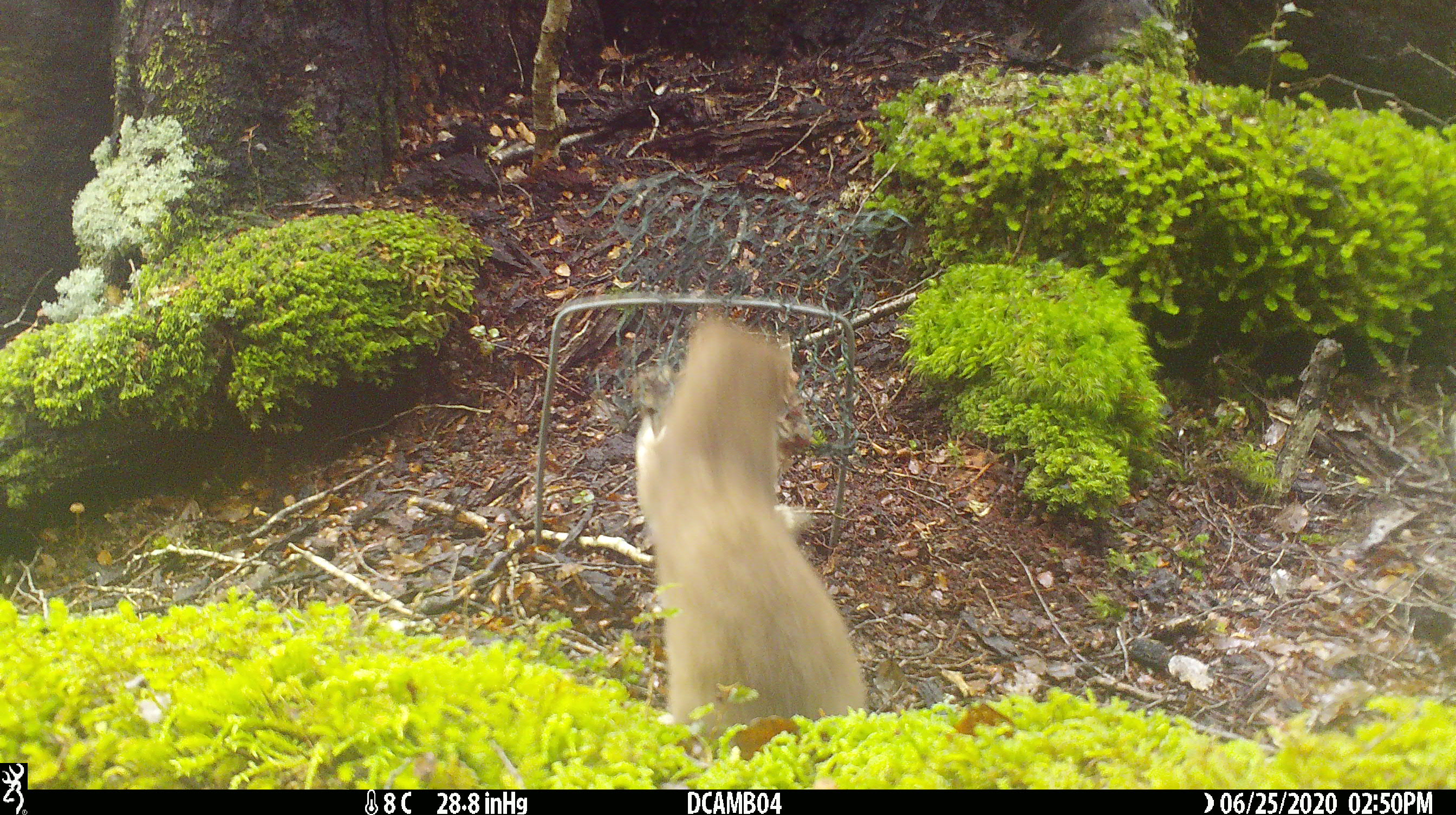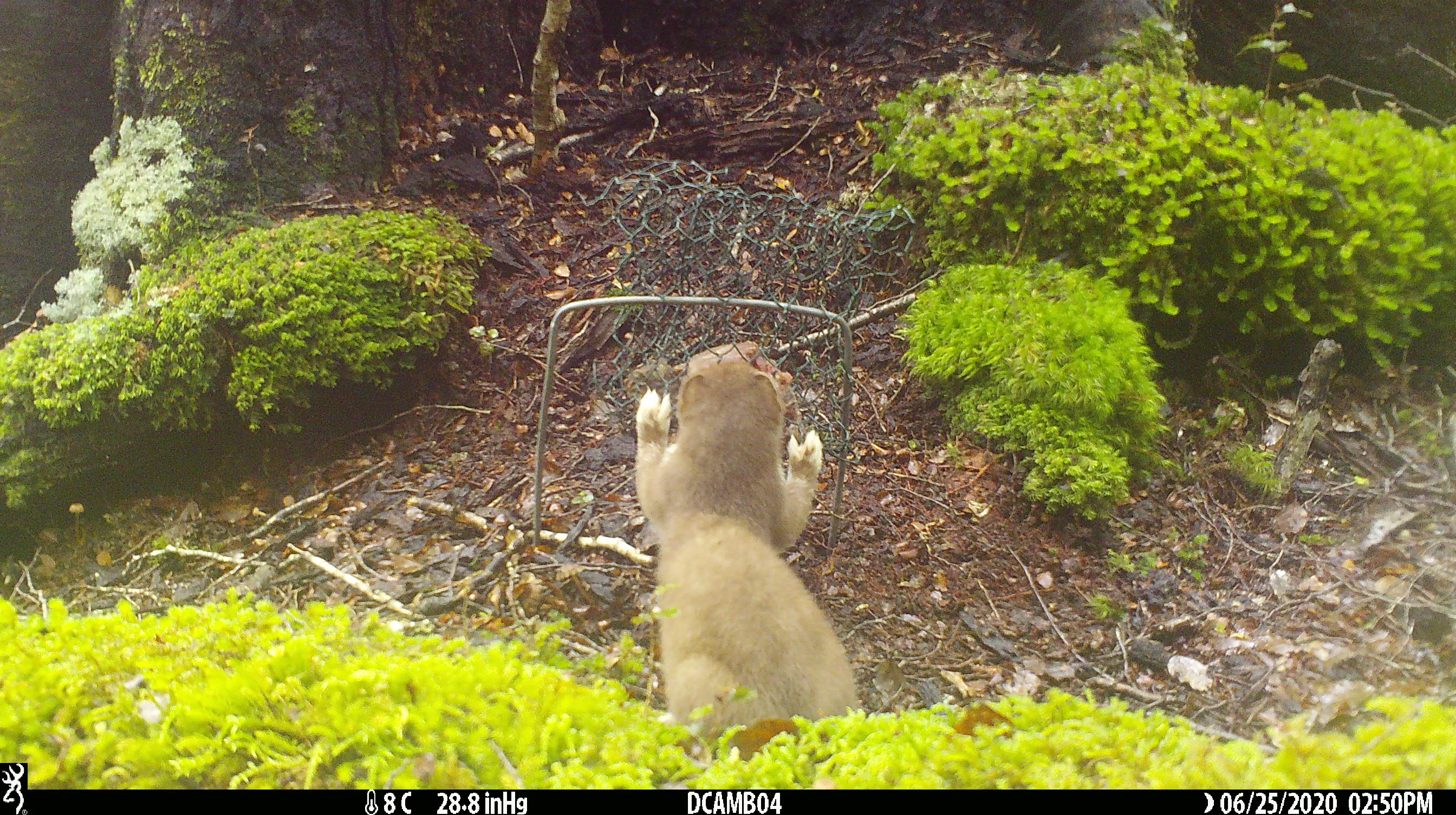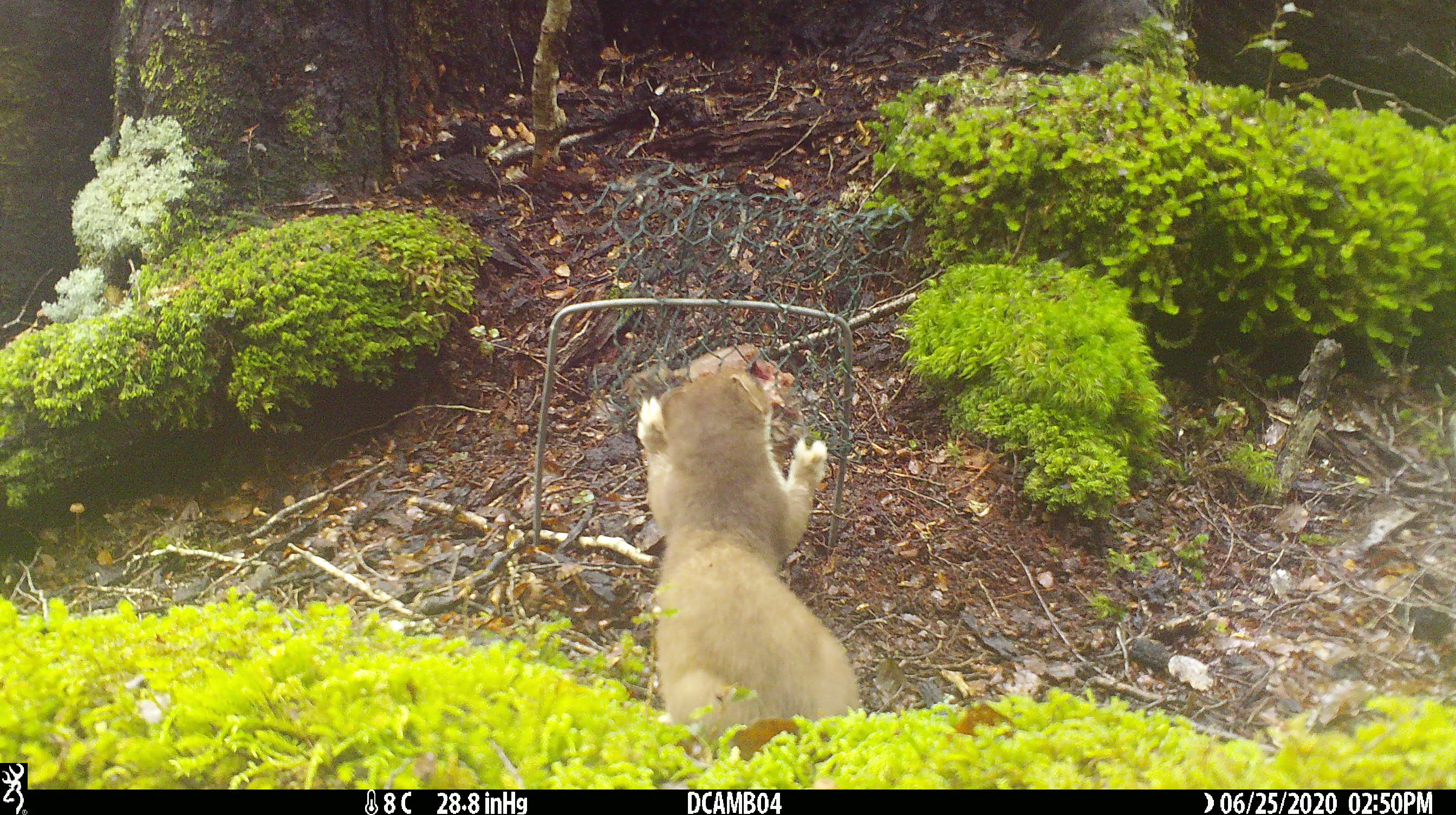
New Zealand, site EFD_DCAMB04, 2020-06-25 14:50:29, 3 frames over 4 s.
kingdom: Animalia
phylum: Chordata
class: Mammalia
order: Carnivora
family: Mustelidae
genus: Mustela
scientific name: Mustela erminea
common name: stoat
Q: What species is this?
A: Stoat (Mustela erminea).